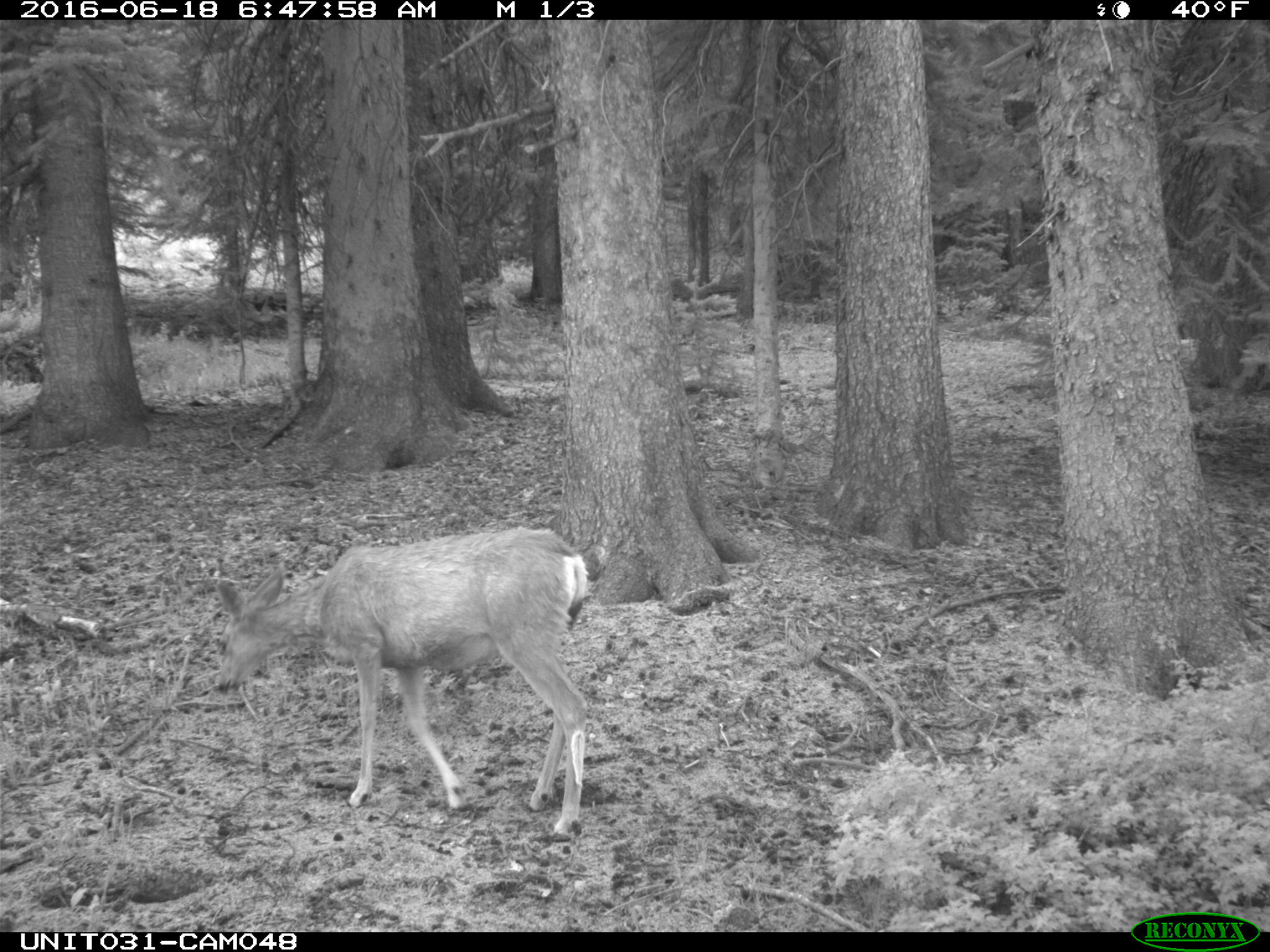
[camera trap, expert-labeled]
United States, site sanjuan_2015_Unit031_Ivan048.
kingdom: Animalia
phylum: Chordata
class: Mammalia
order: Artiodactyla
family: Cervidae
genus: Odocoileus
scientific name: Odocoileus hemionus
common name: mule deer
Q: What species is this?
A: Odocoileus hemionus (mule deer).